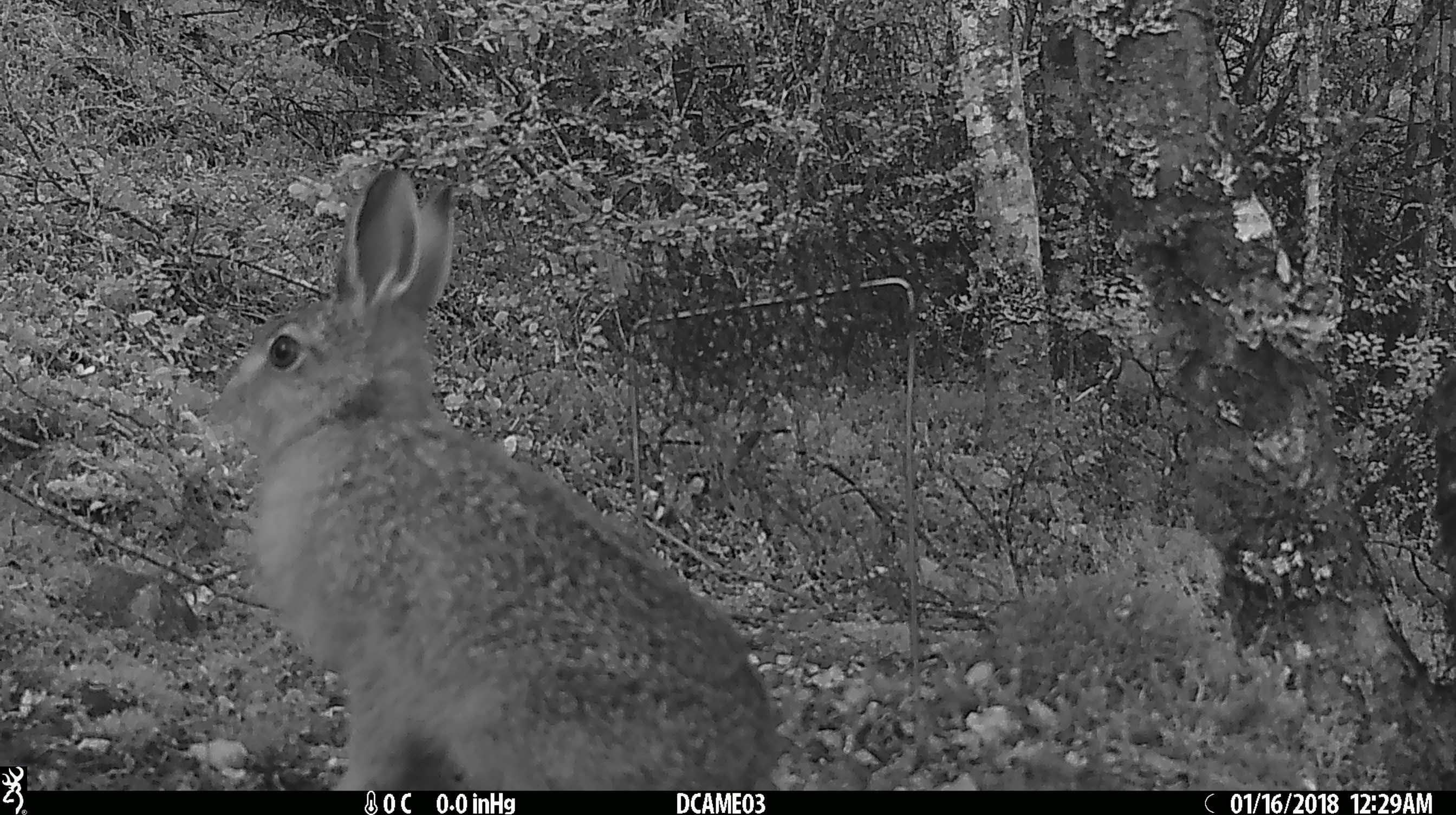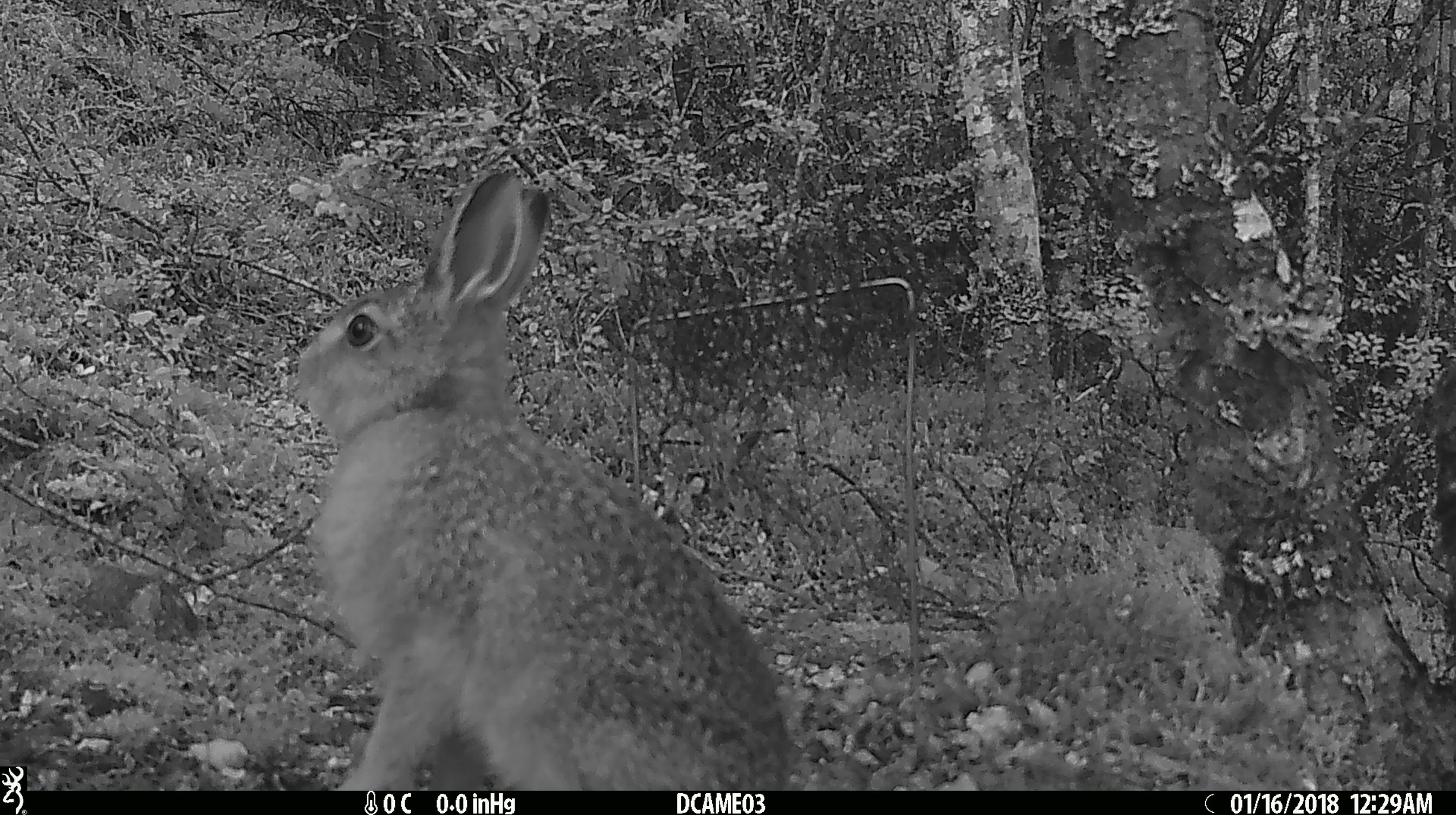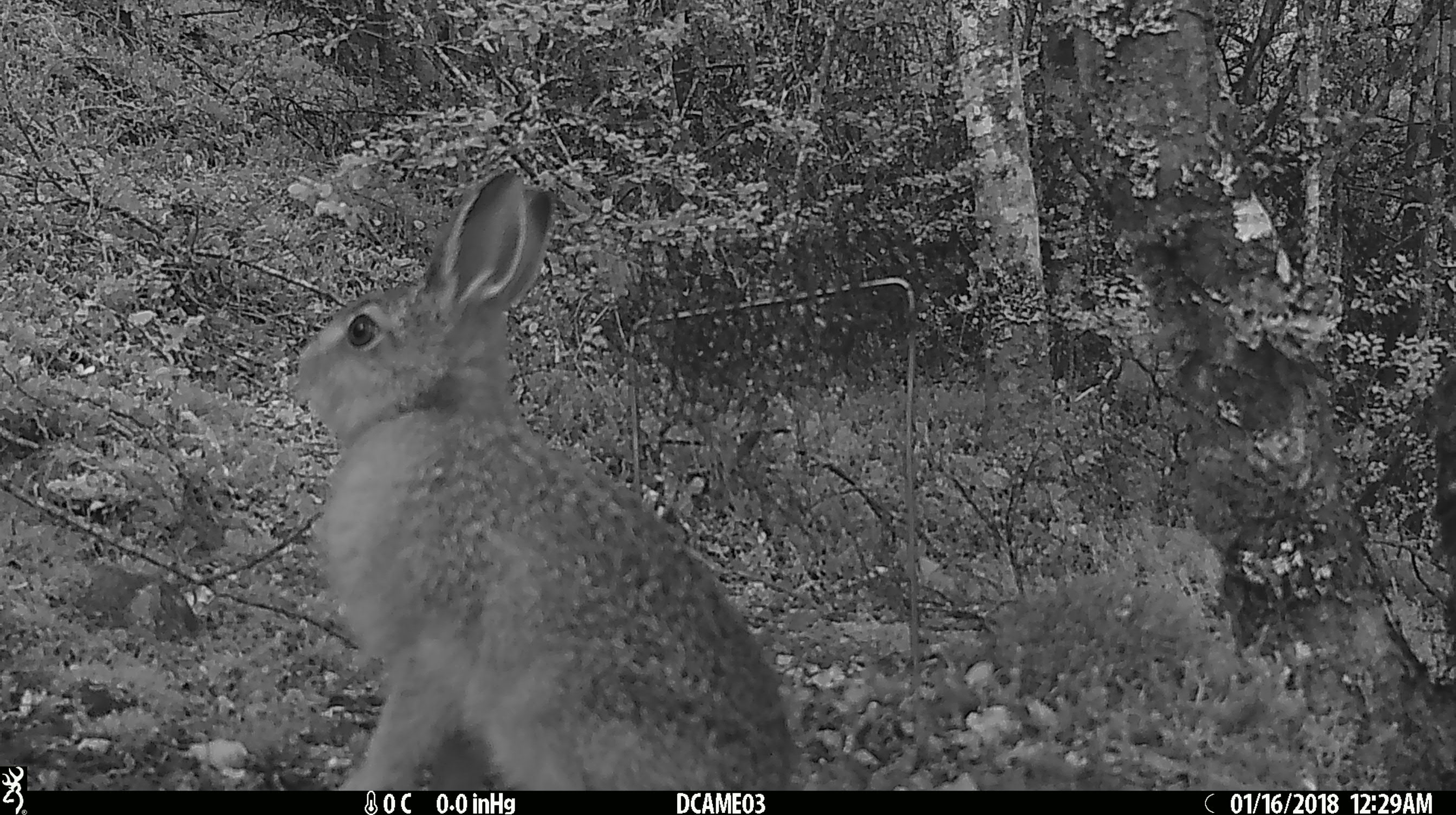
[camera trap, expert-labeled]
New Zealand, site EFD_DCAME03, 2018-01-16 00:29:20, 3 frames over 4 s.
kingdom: Animalia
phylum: Chordata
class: Mammalia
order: Lagomorpha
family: Leporidae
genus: Oryctolagus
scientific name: Oryctolagus cuniculus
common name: european rabbit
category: rabbit